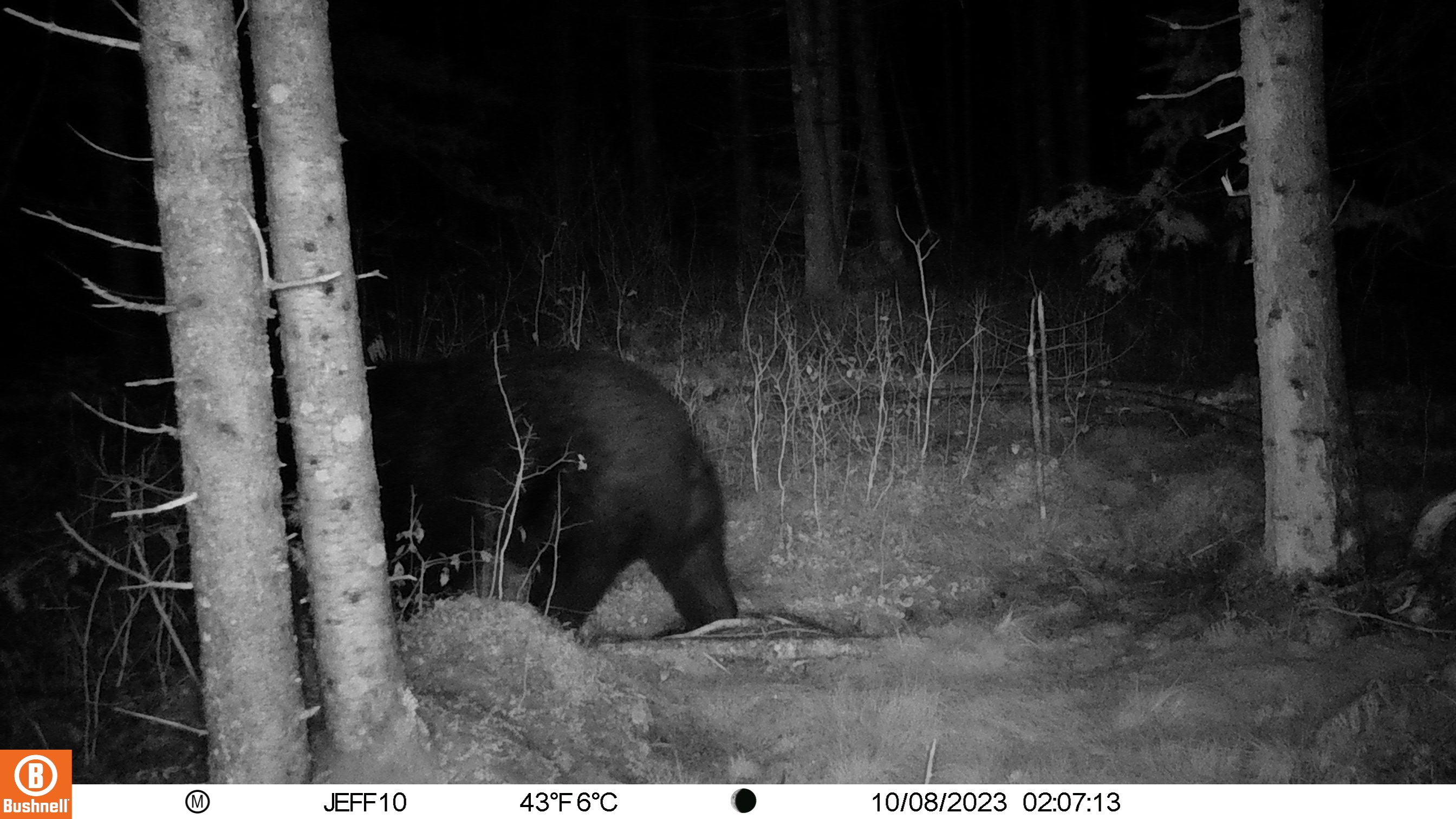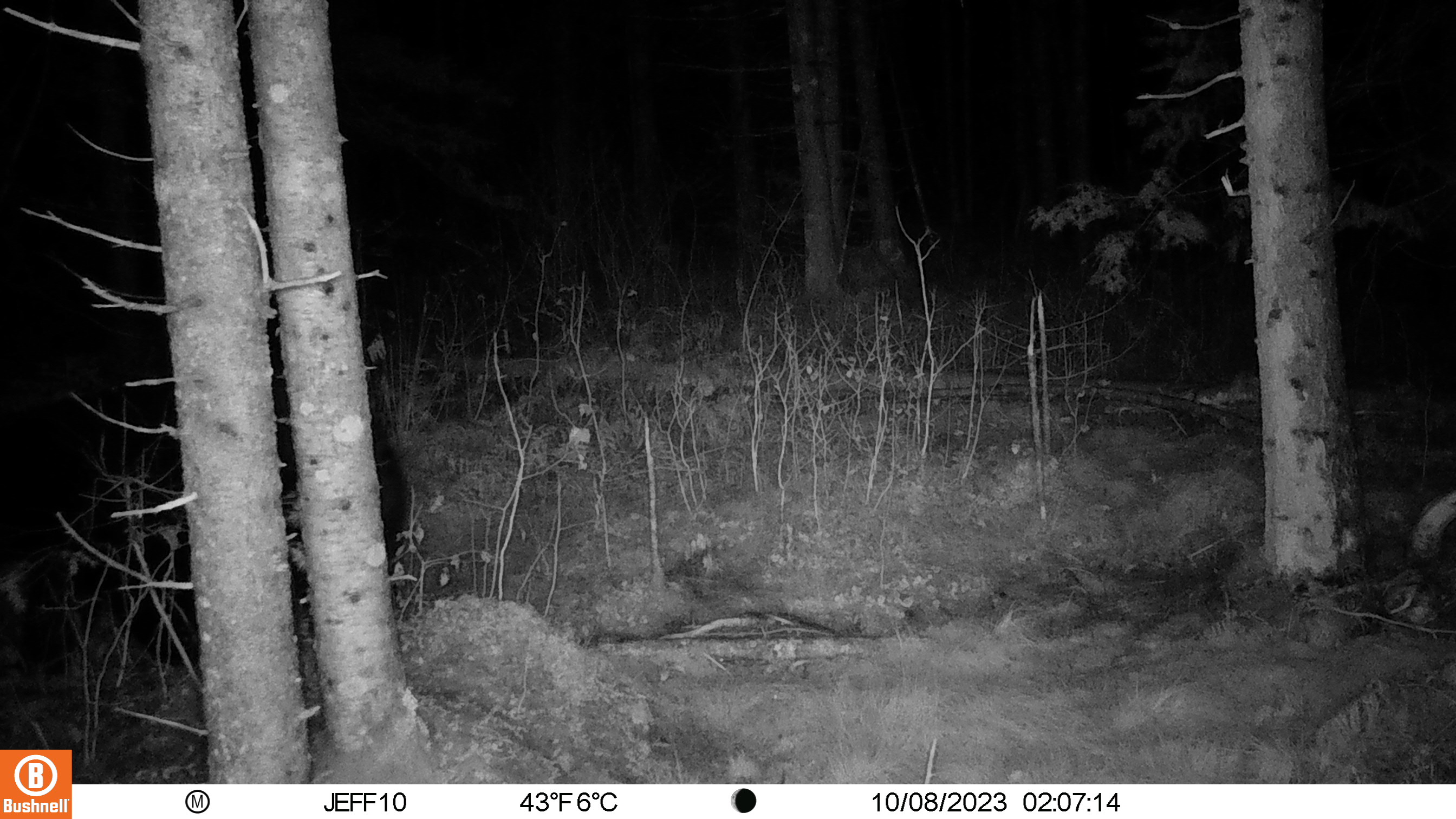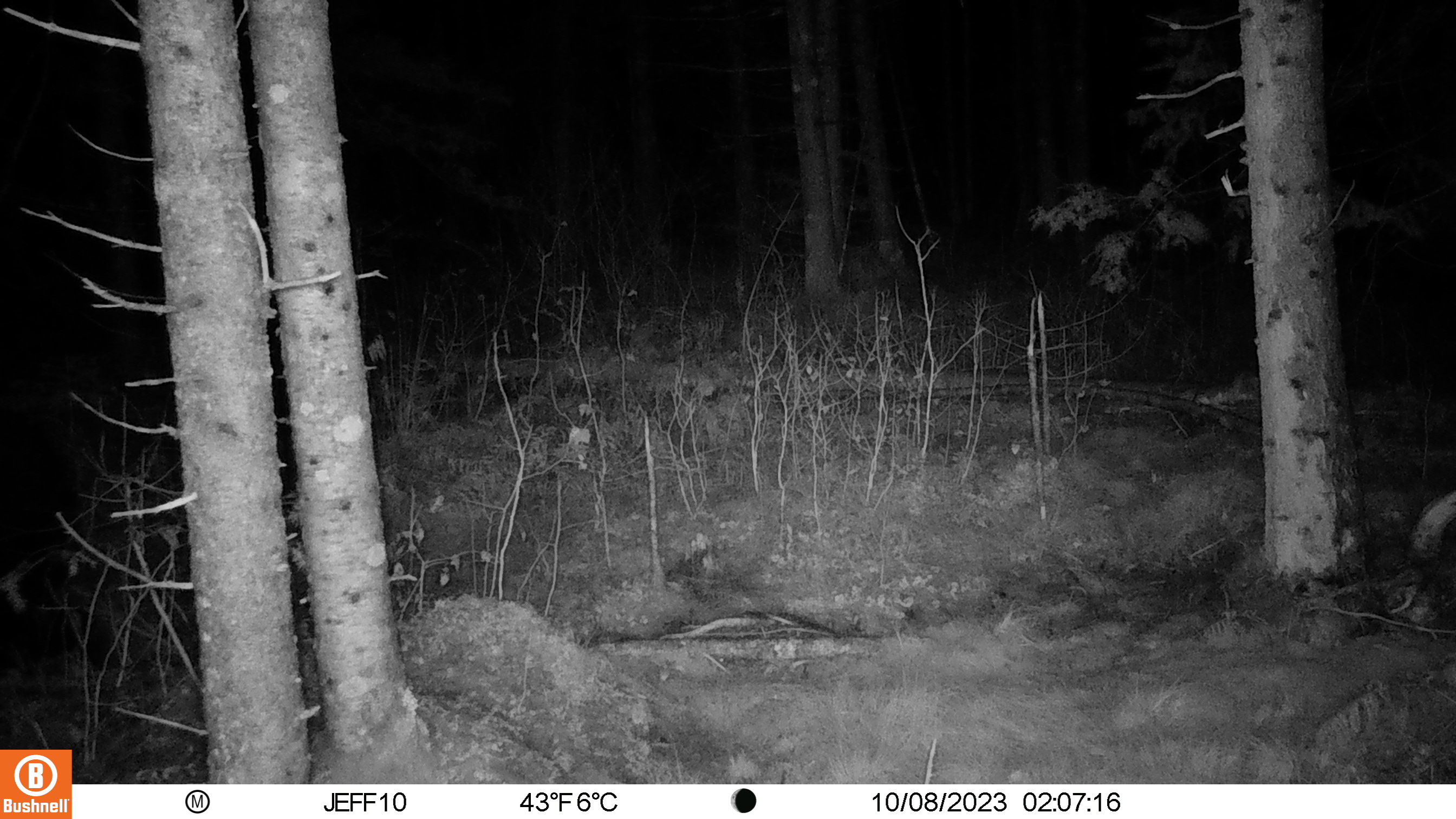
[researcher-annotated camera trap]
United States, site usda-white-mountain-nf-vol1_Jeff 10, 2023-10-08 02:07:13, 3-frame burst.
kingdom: Animalia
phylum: Chordata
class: Mammalia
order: Carnivora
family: Ursidae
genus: Ursus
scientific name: Ursus americanus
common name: black bear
Black bear (Ursus americanus).